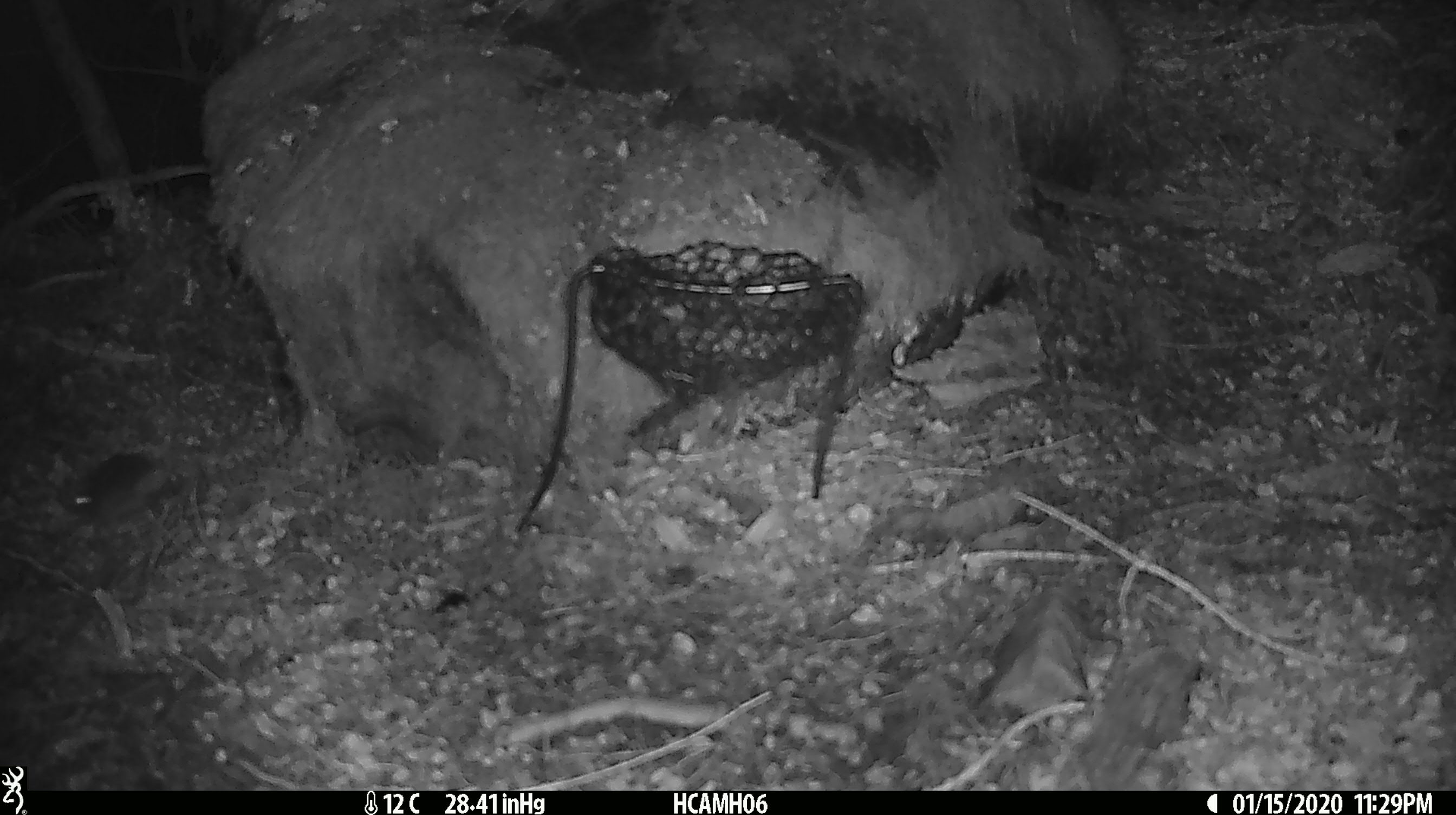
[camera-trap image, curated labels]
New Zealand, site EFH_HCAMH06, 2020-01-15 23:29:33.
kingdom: Animalia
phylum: Chordata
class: Mammalia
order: Rodentia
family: Muridae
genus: Mus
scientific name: Mus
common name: mouse